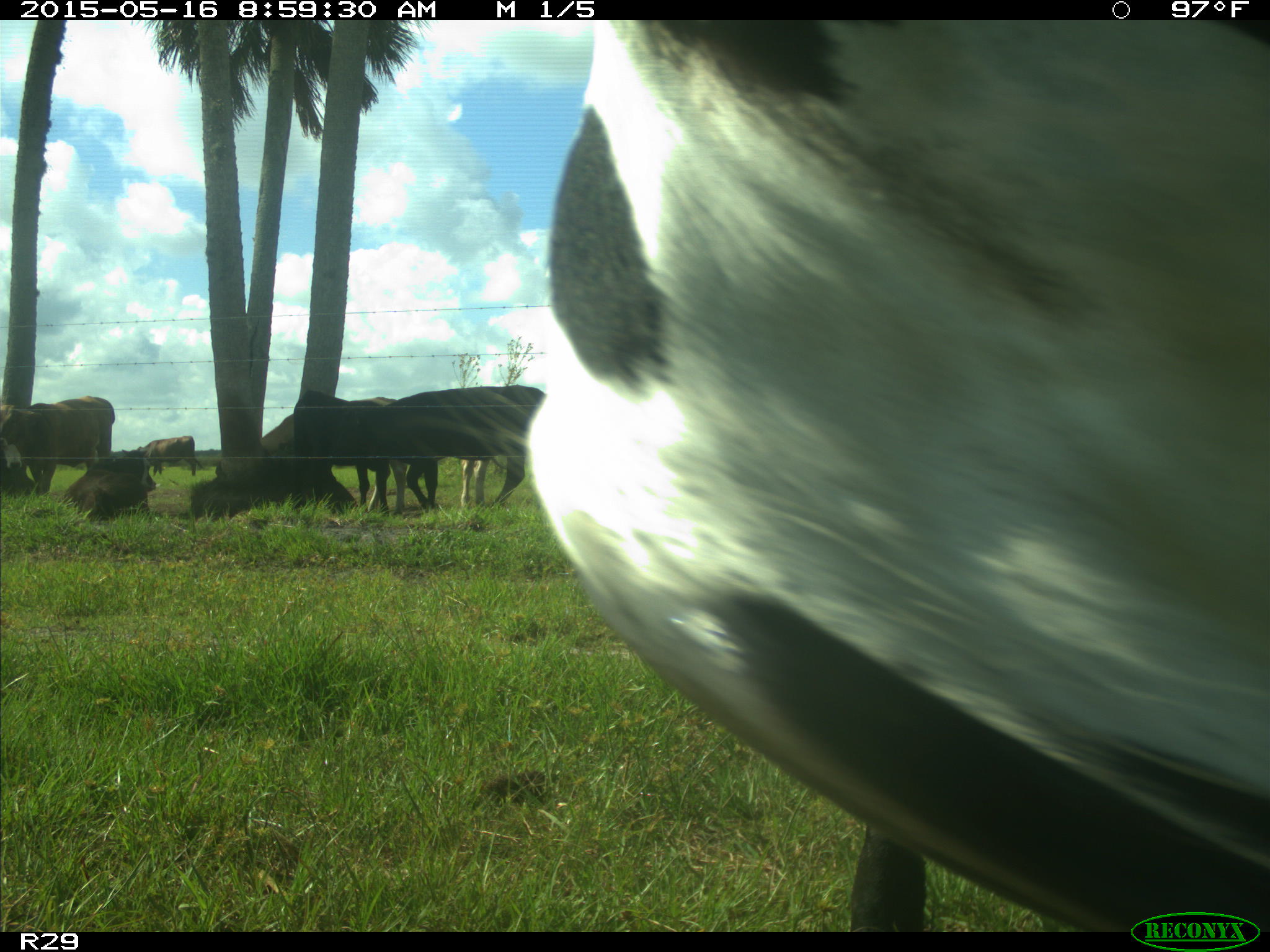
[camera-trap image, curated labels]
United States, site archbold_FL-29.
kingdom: Animalia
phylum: Chordata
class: Mammalia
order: Artiodactyla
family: Bovidae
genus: Bos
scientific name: Bos taurus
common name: domestic cow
Bos taurus (domestic cow).